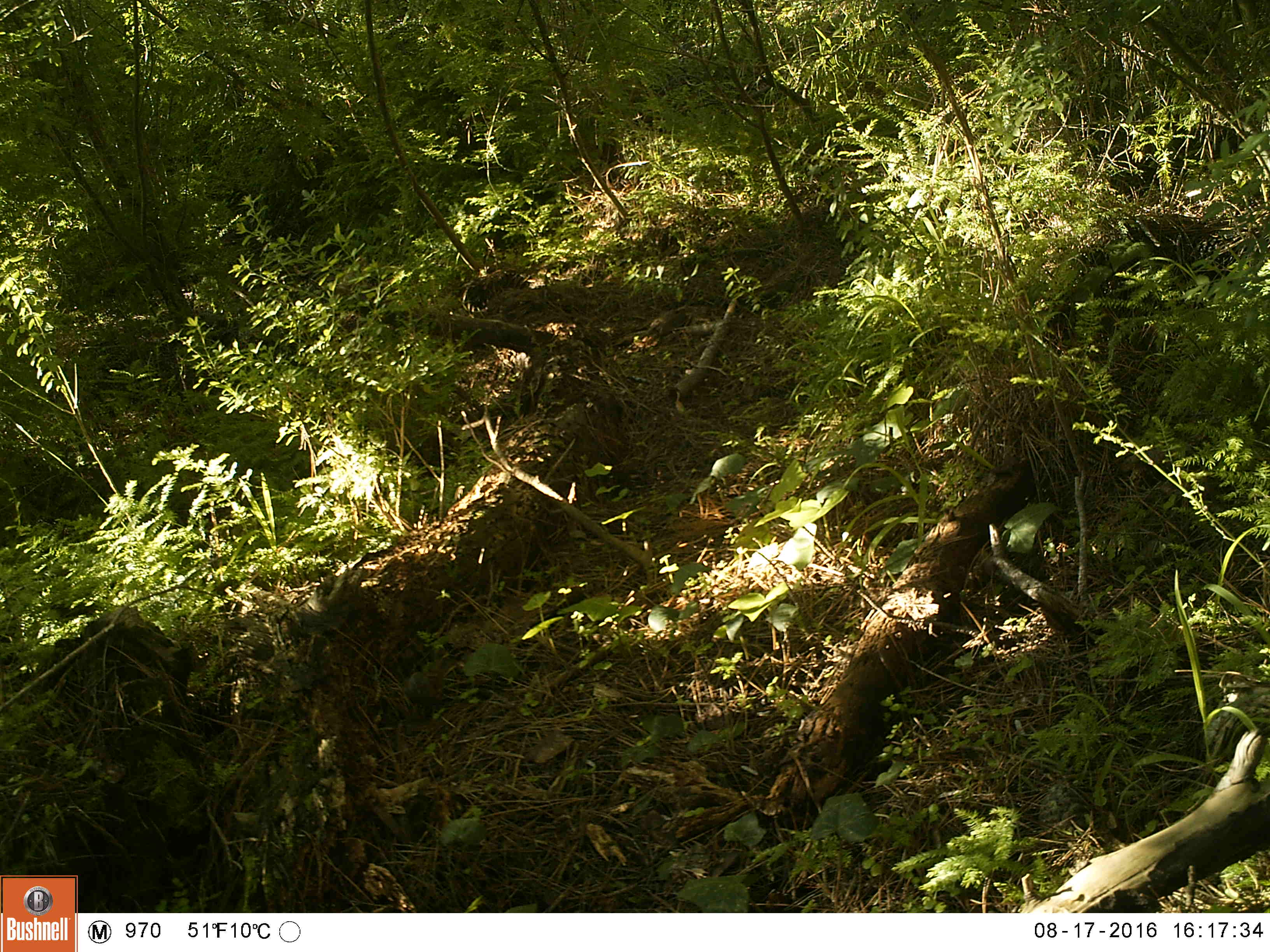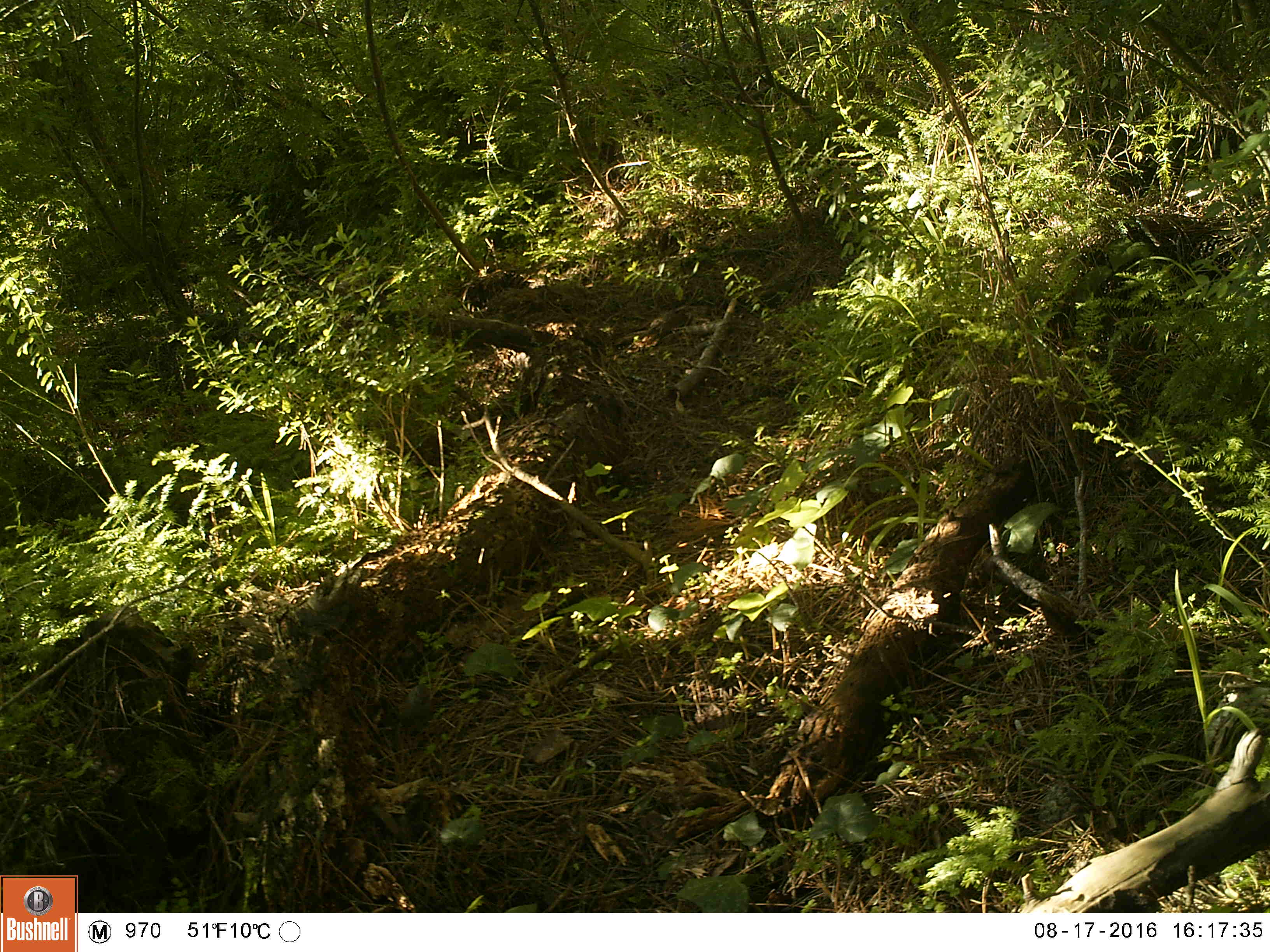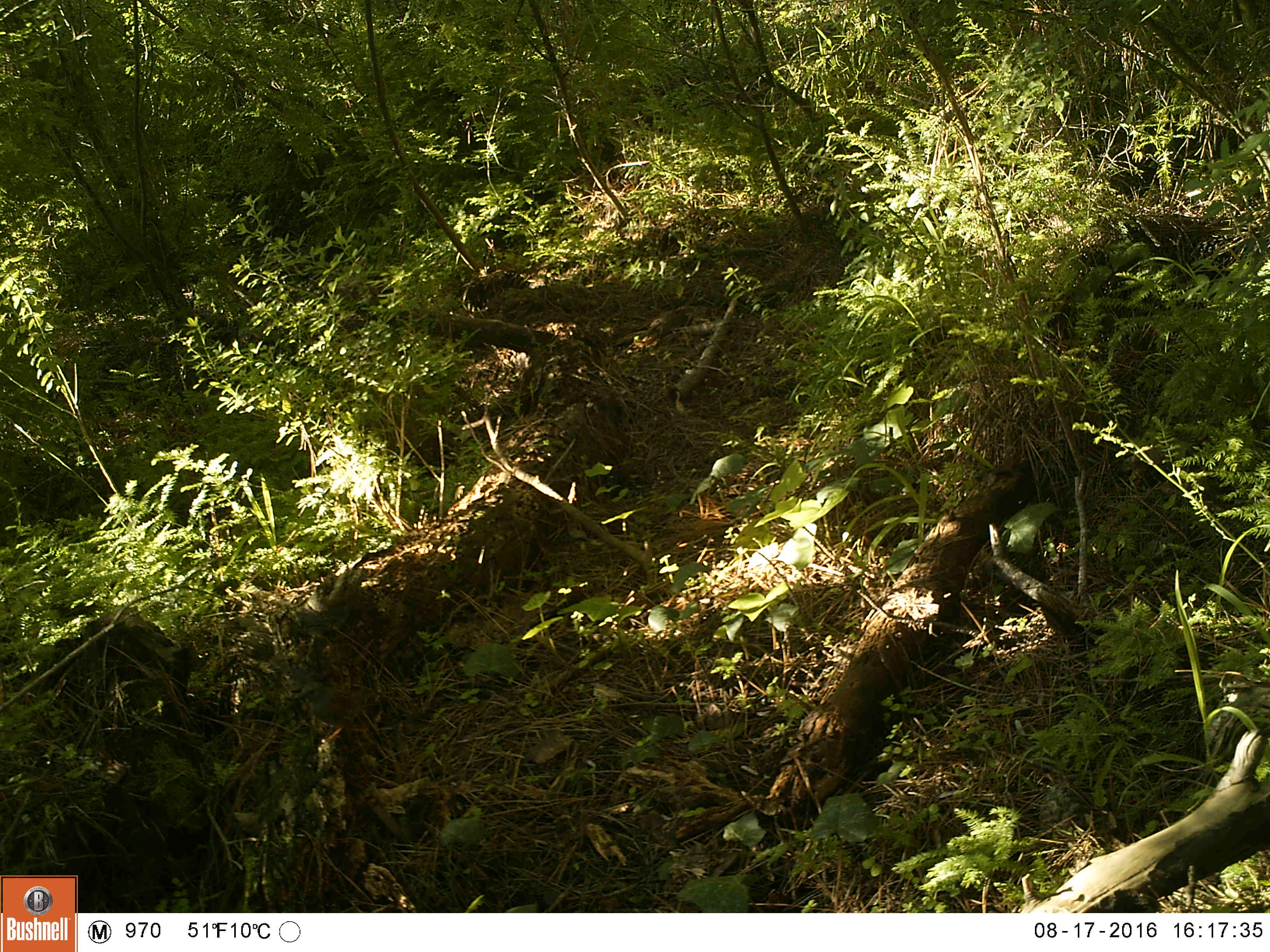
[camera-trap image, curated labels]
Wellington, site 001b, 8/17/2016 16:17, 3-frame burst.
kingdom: Animalia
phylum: Chordata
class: Aves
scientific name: Aves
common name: bird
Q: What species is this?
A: Bird (Aves).